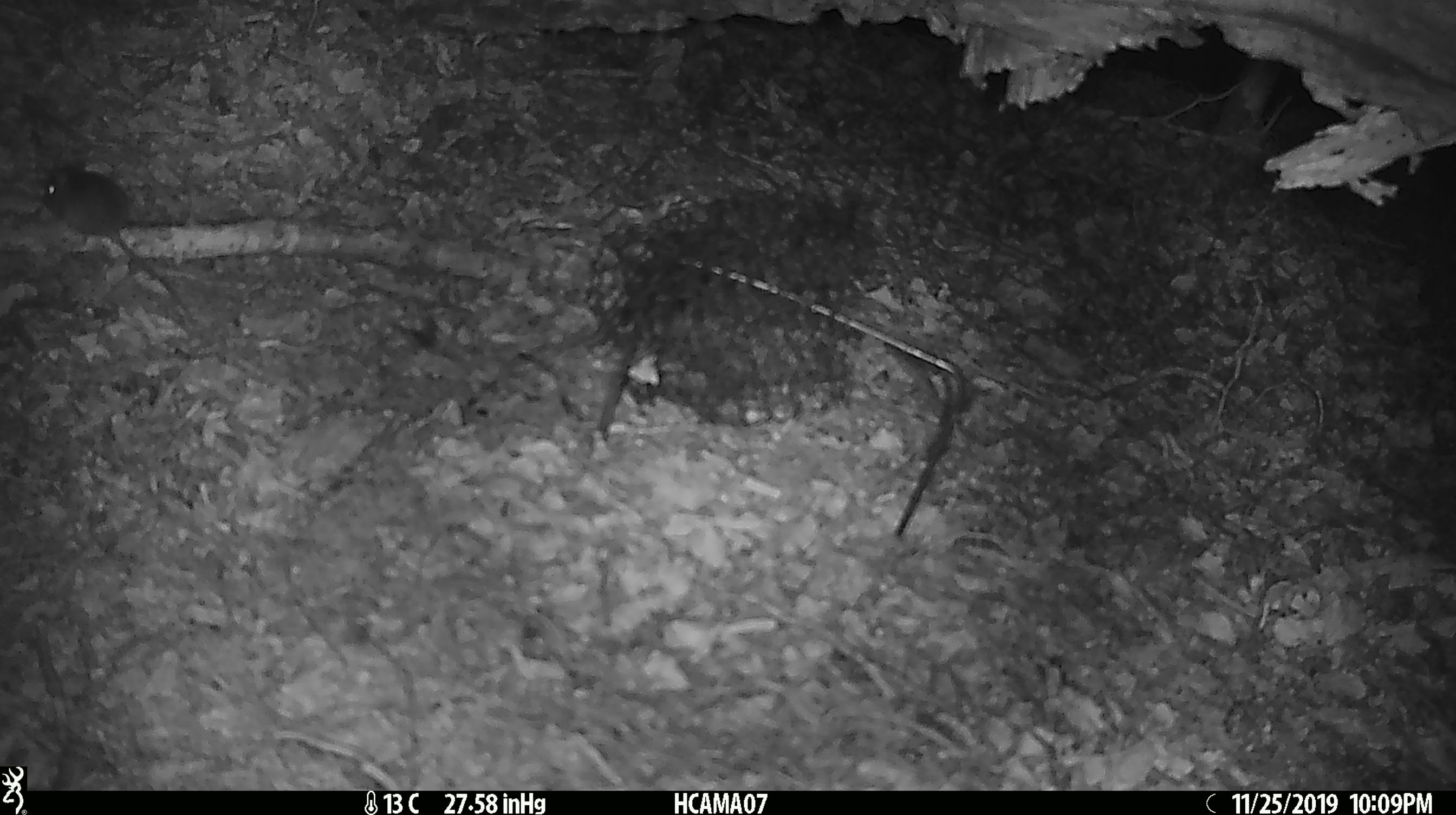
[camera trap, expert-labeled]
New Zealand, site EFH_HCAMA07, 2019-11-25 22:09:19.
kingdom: Animalia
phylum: Chordata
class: Mammalia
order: Rodentia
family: Muridae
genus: Mus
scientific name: Mus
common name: mouse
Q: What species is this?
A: Mouse (Mus).